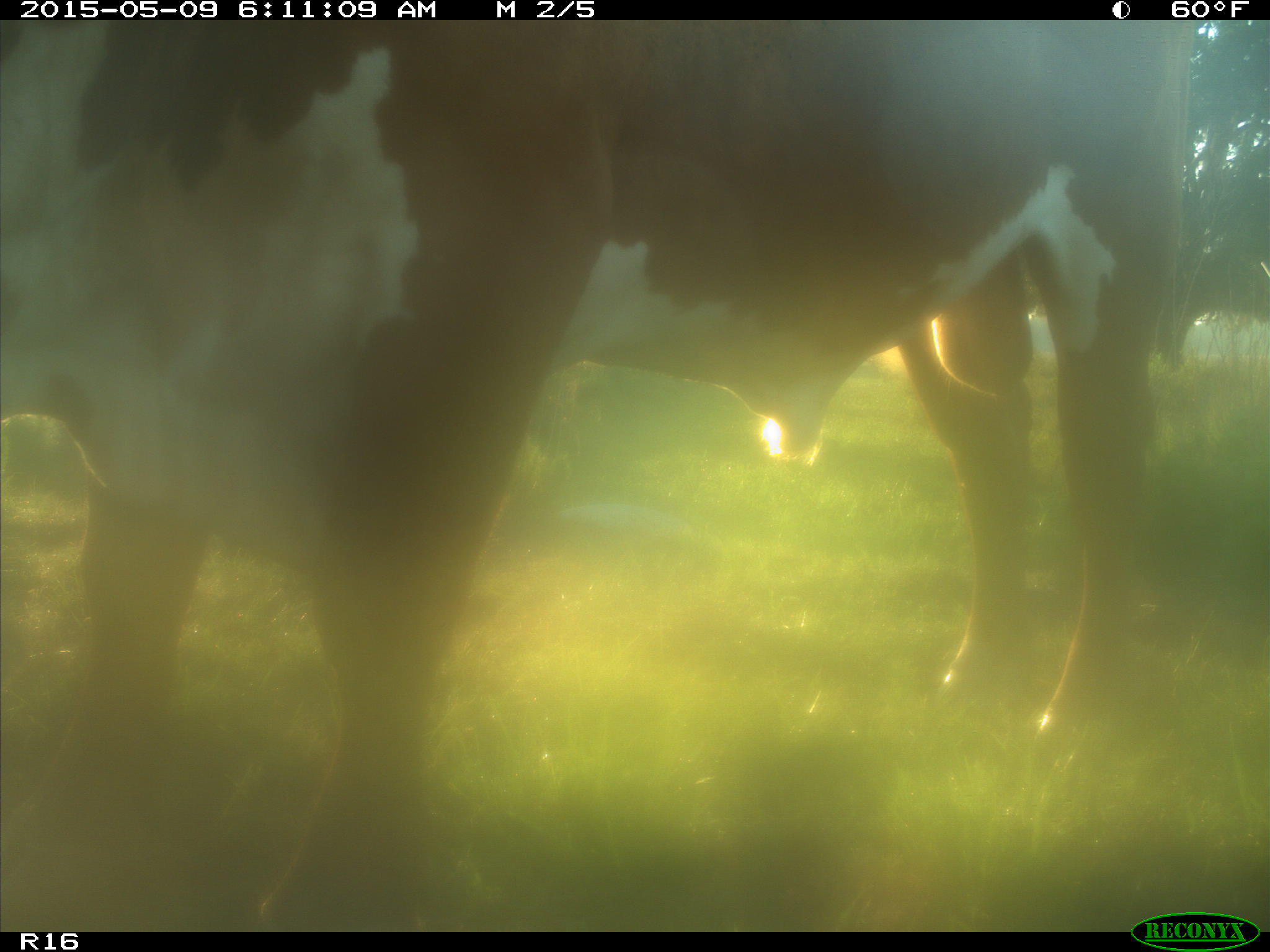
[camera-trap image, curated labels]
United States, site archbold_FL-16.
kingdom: Animalia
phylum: Chordata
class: Mammalia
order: Artiodactyla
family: Bovidae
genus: Bos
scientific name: Bos taurus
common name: domestic cow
Bos taurus (domestic cow).